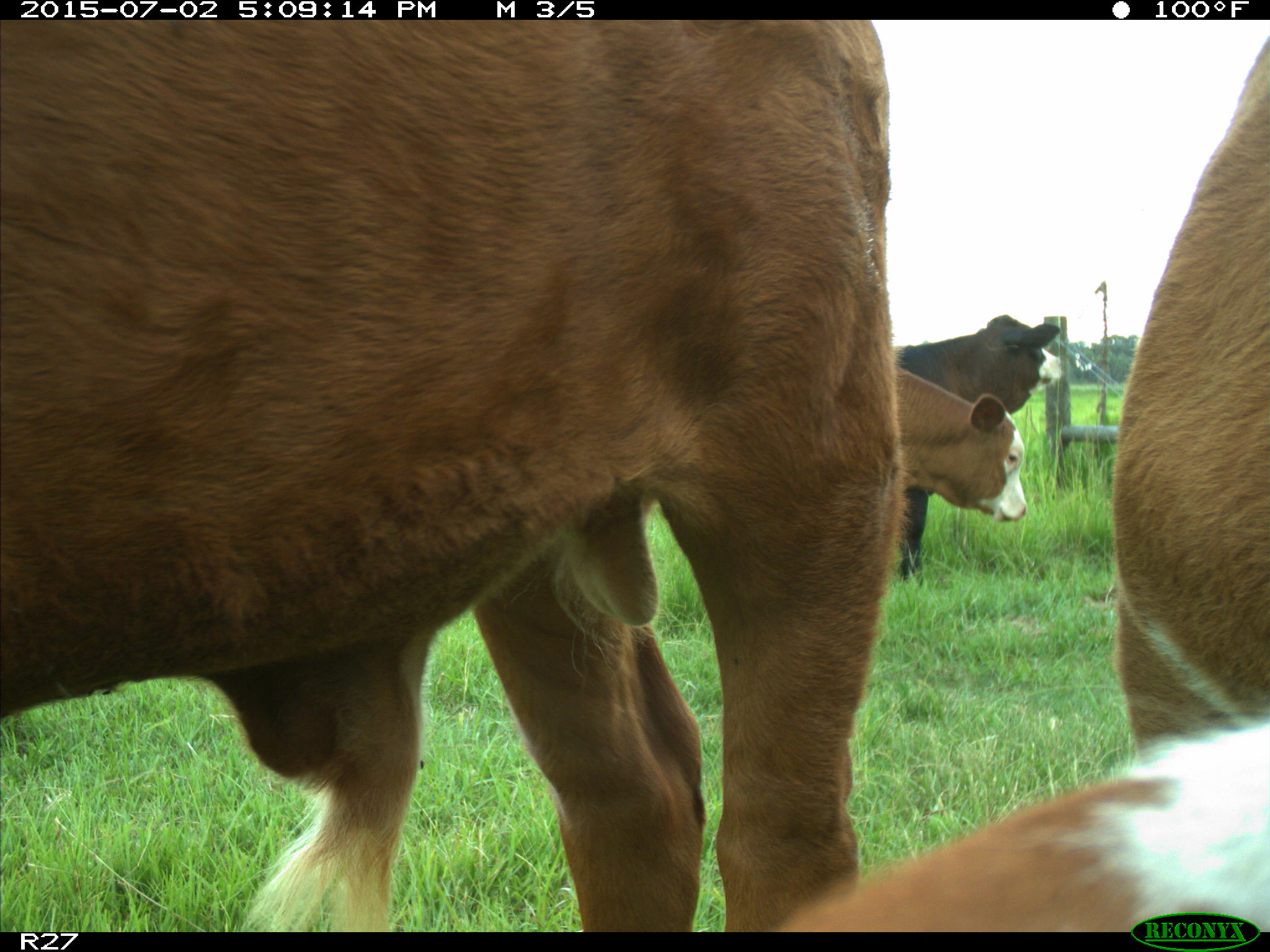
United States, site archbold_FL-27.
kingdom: Animalia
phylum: Chordata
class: Mammalia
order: Artiodactyla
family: Bovidae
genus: Bos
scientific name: Bos taurus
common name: domestic cow